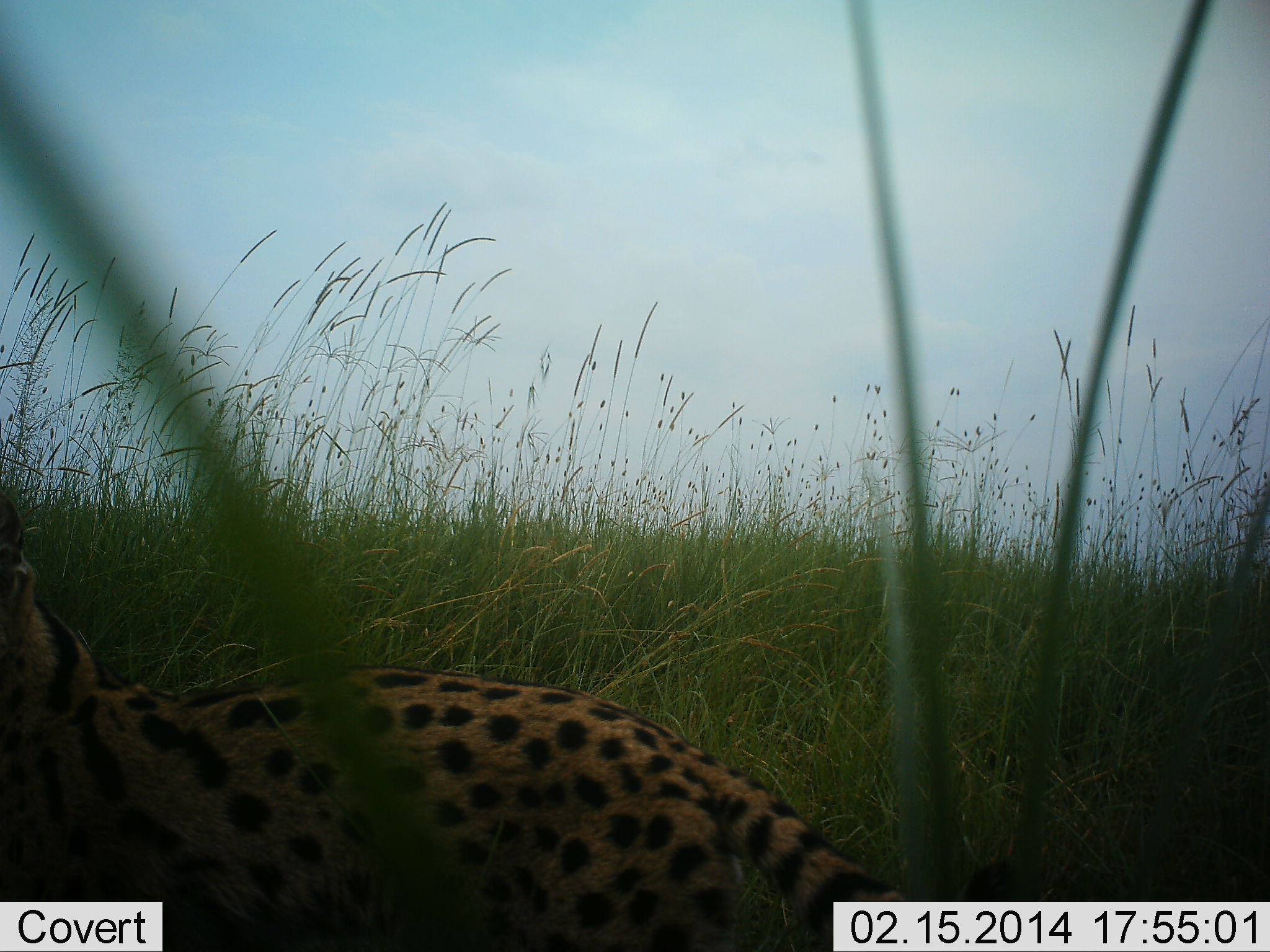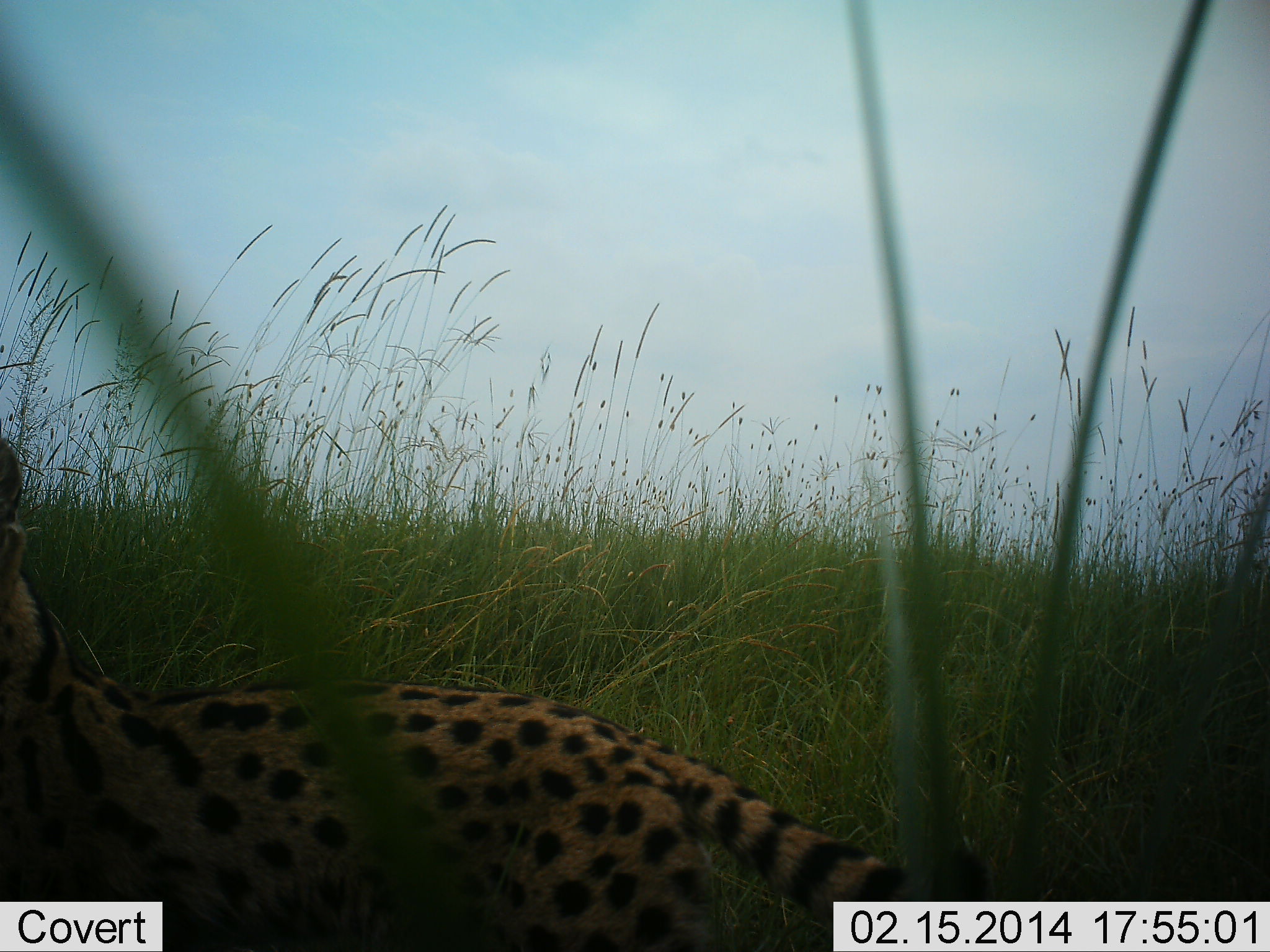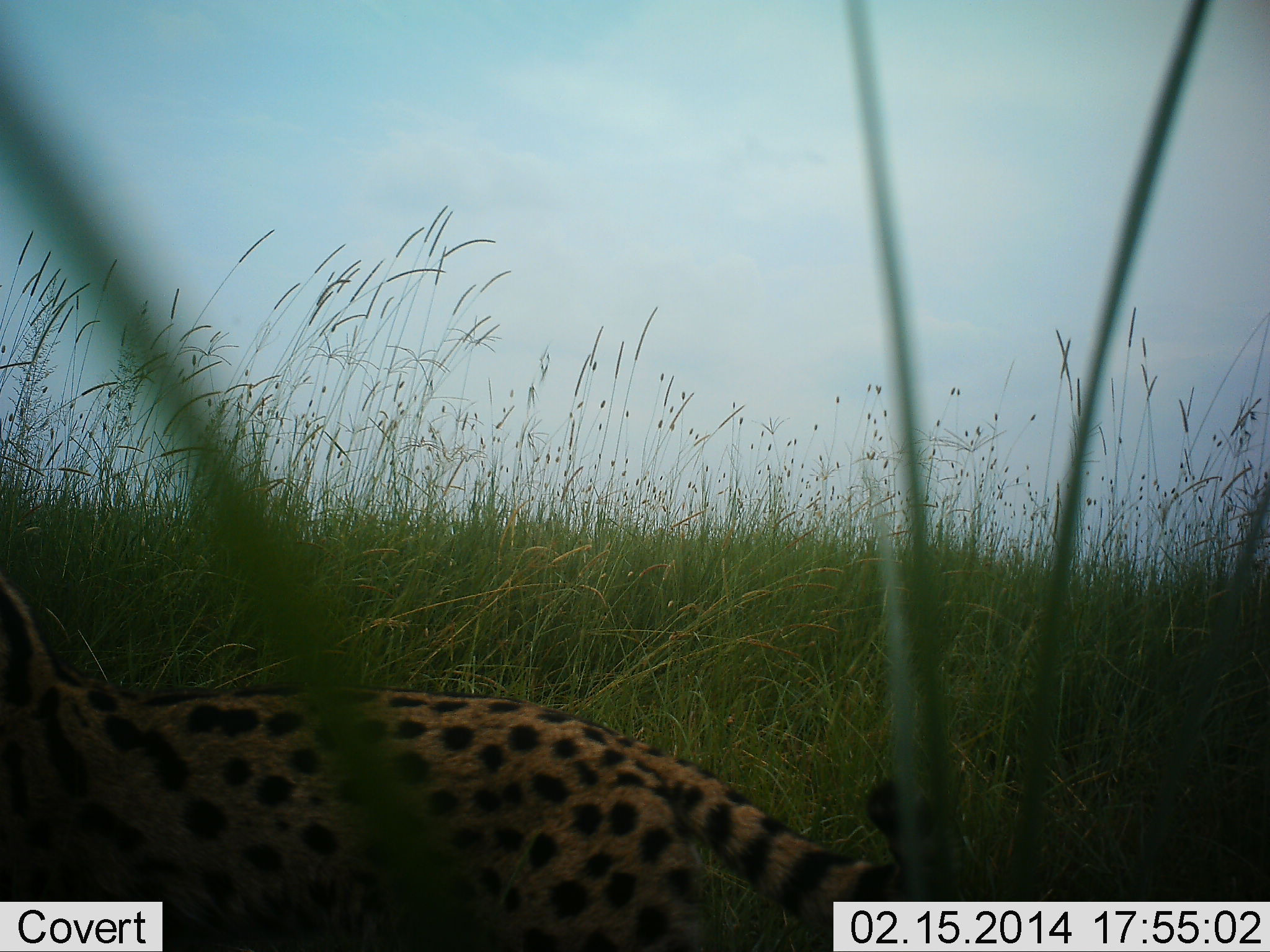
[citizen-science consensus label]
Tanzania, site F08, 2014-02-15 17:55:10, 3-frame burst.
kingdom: Animalia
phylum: Chordata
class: Mammalia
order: Carnivora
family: Felidae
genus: Leptailurus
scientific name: Leptailurus serval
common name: serval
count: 1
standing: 59%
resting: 18%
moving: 35%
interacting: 0%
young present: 0%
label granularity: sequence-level